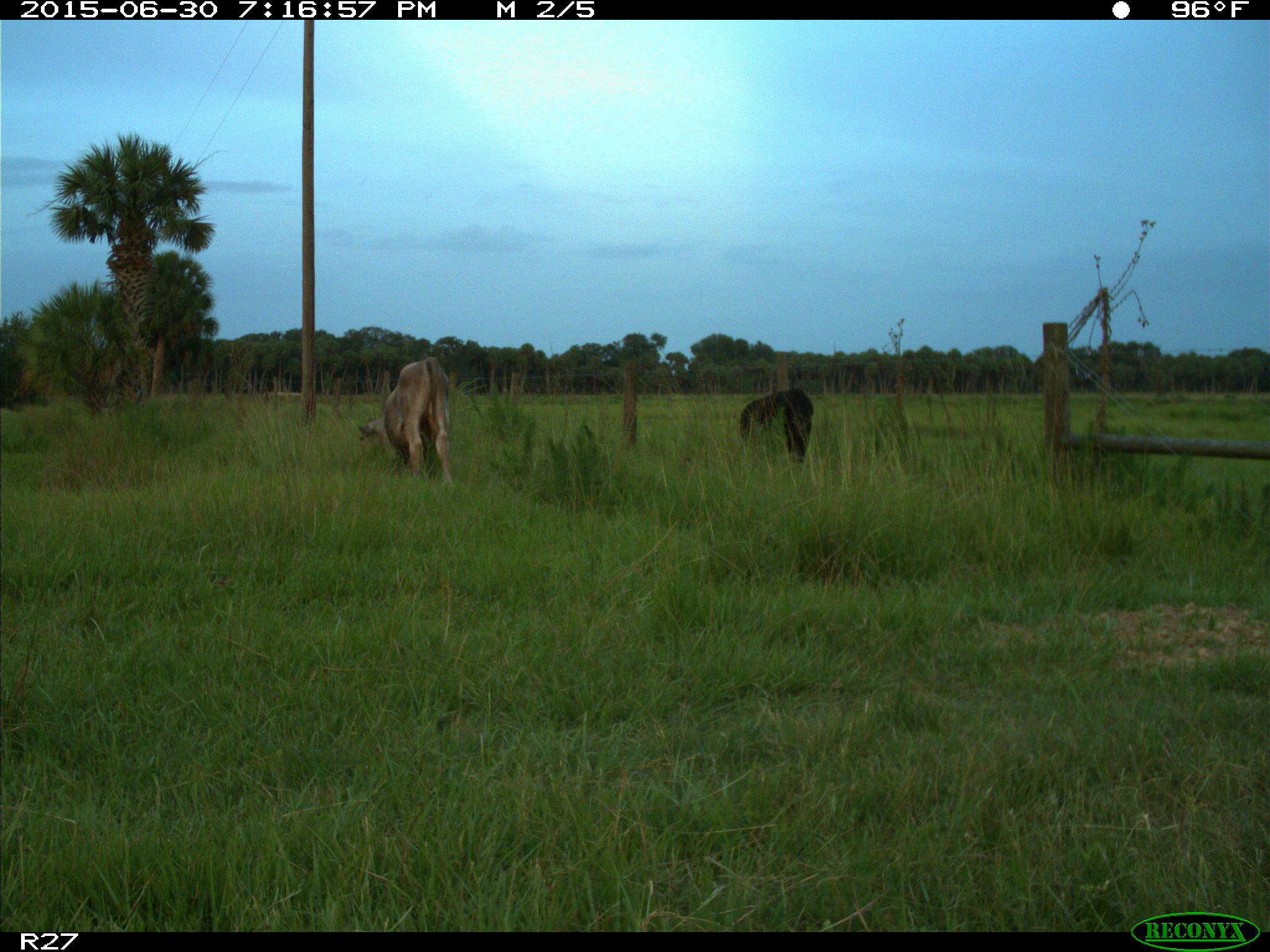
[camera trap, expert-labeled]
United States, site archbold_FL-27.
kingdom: Animalia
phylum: Chordata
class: Mammalia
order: Artiodactyla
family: Bovidae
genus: Bos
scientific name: Bos taurus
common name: domestic cow